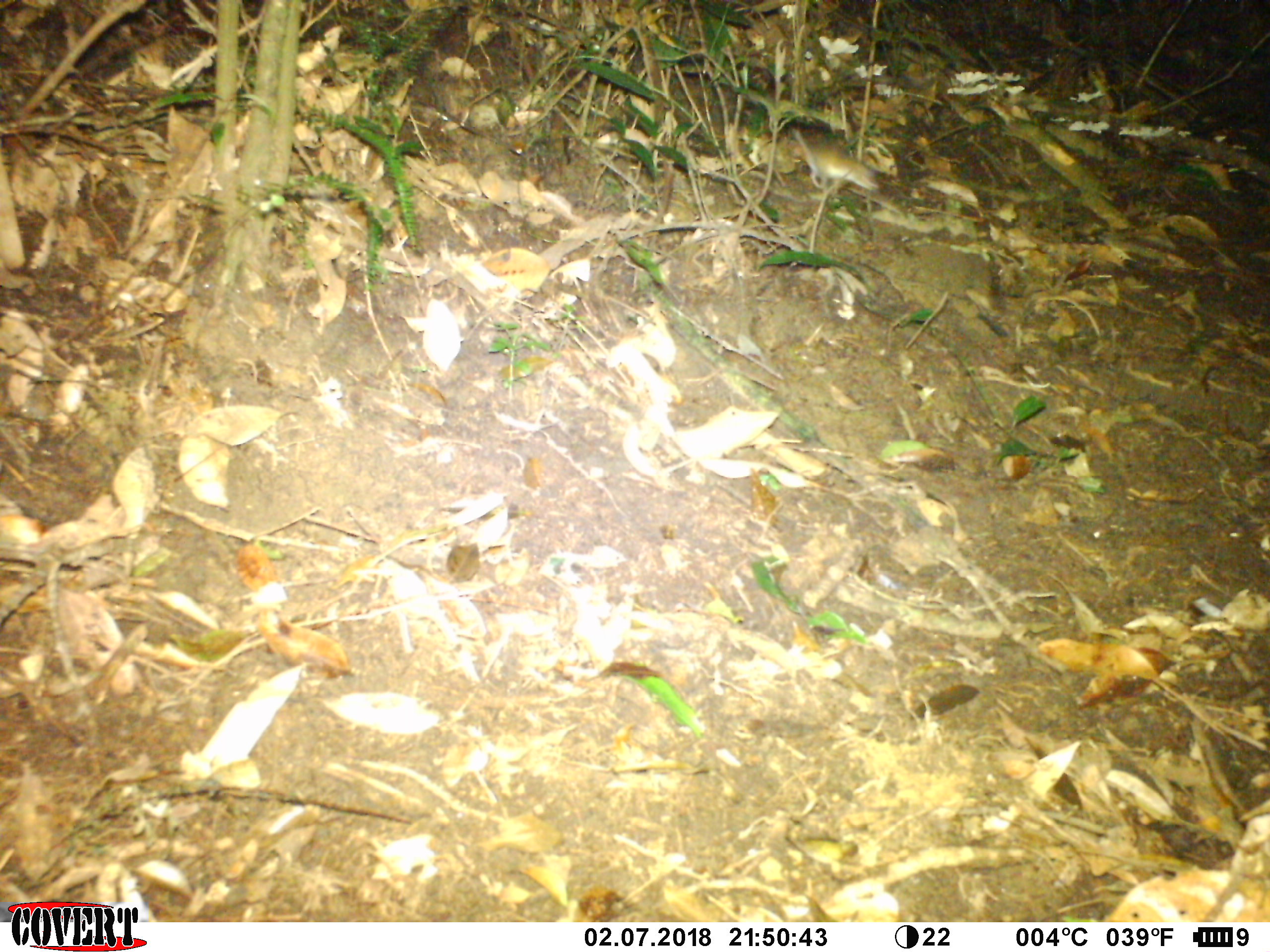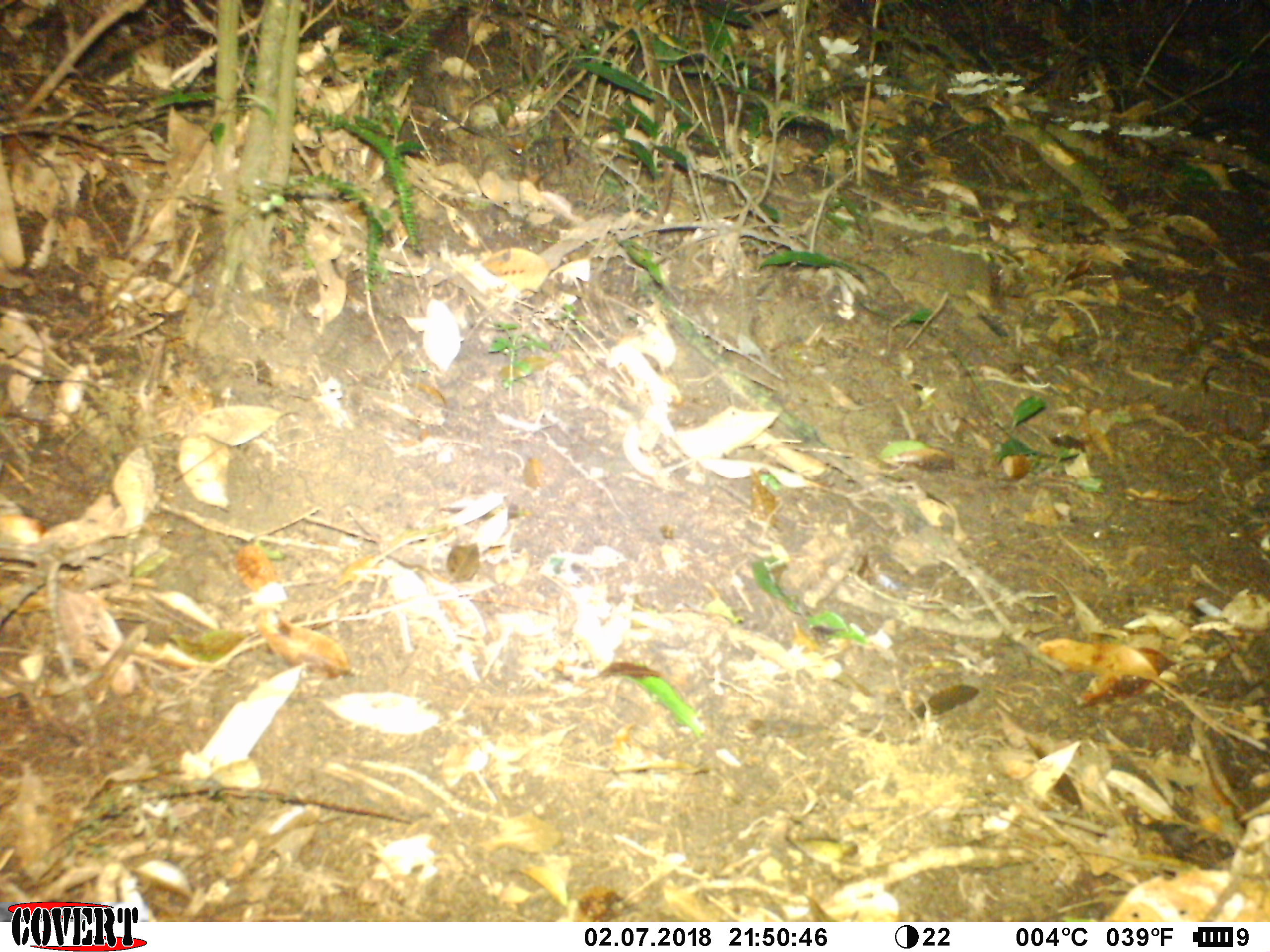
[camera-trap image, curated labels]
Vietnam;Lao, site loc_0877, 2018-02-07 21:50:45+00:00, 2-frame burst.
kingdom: Animalia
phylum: Chordata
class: Mammalia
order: Rodentia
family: Muridae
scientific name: Muridae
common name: old-world mice and rats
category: unidentified murid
Unidentified murid (old-world mice and rats) (Muridae). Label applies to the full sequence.